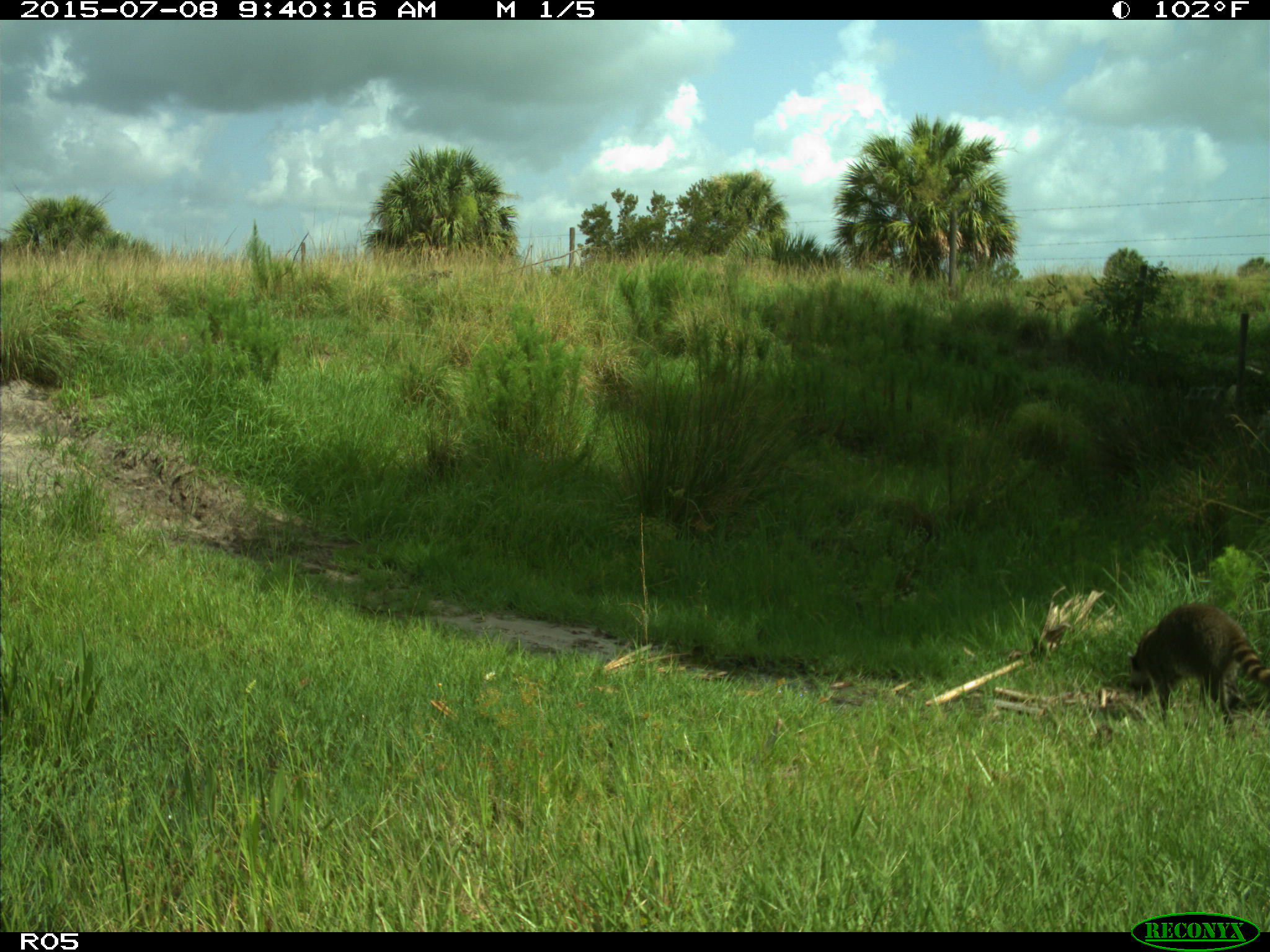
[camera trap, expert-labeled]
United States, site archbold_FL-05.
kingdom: Animalia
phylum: Chordata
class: Mammalia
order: Carnivora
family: Procyonidae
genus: Procyon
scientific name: Procyon lotor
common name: common raccoon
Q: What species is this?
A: Procyon lotor (common raccoon).